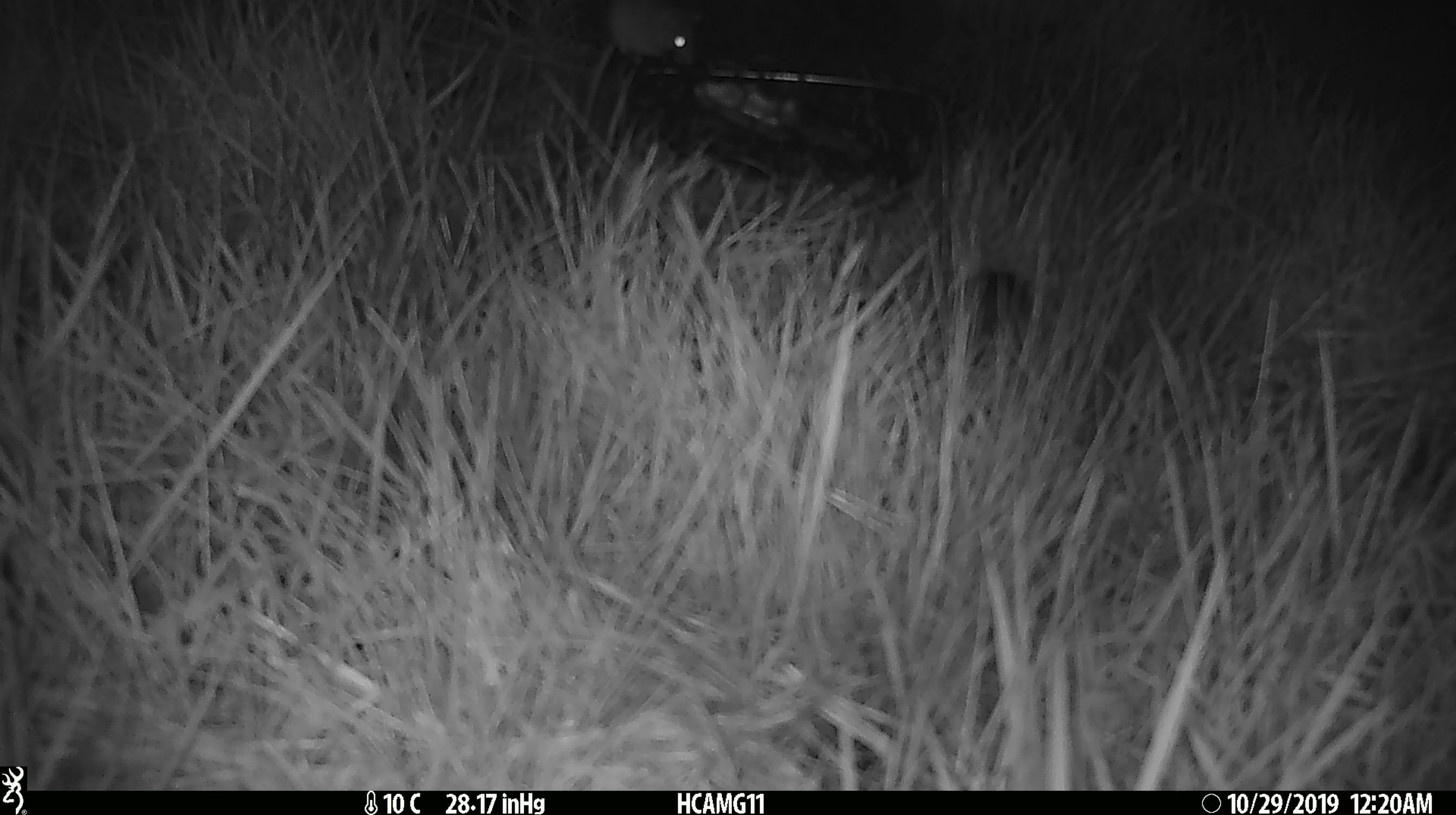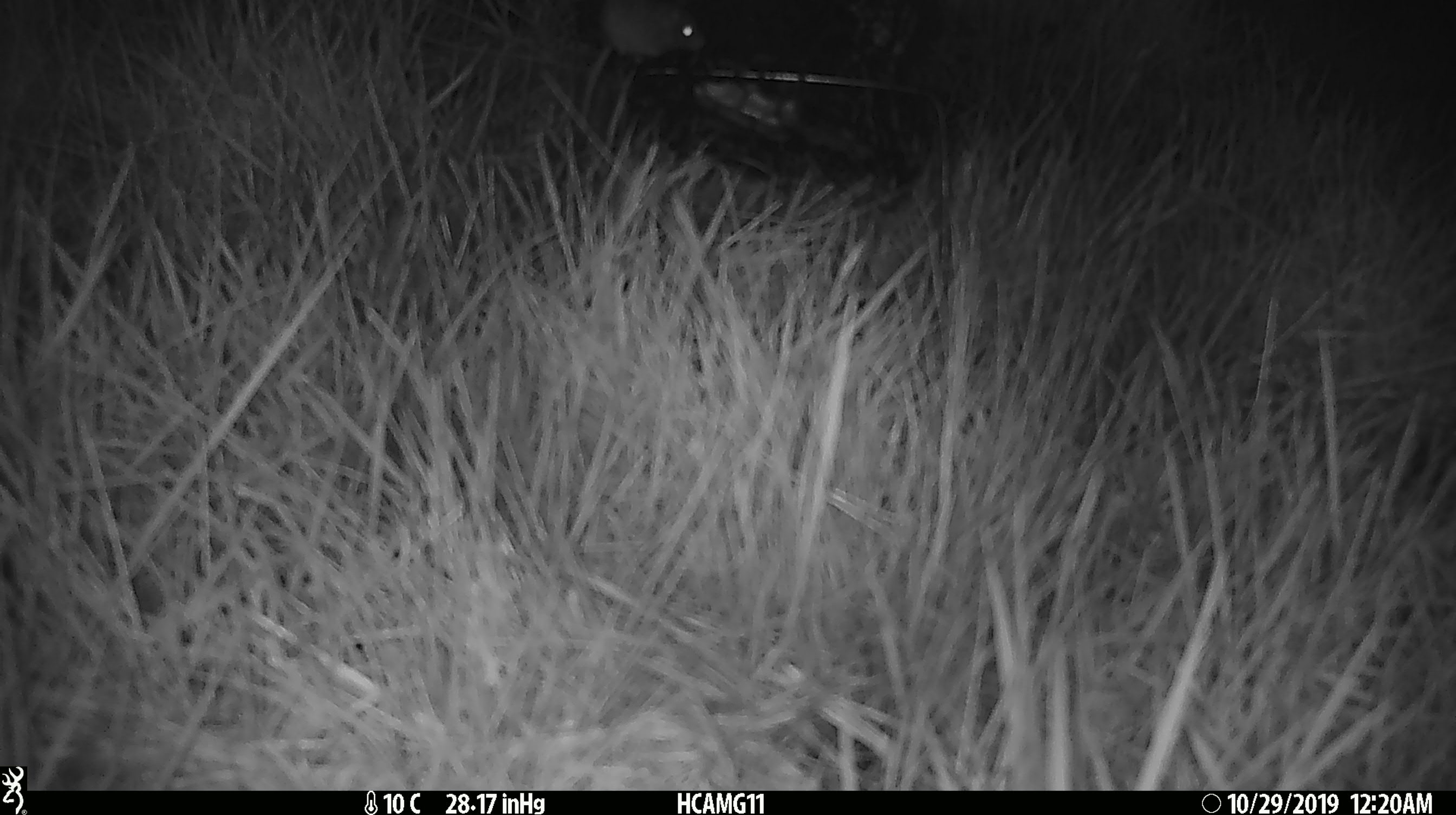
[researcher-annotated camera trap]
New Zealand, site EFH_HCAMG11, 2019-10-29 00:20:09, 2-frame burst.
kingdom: Animalia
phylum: Chordata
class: Mammalia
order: Rodentia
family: Muridae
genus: Mus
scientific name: Mus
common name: mouse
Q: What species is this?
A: Mouse (Mus).